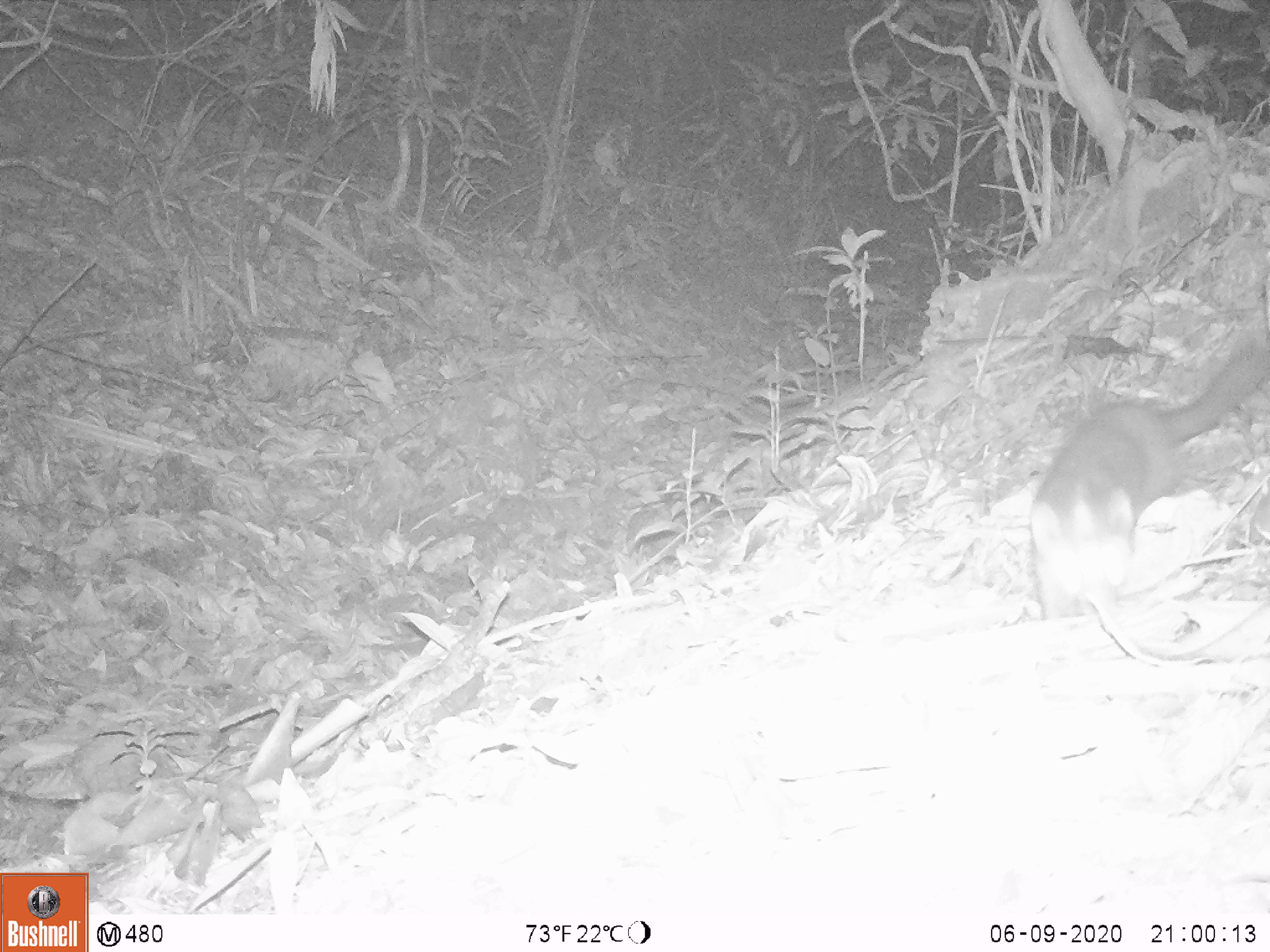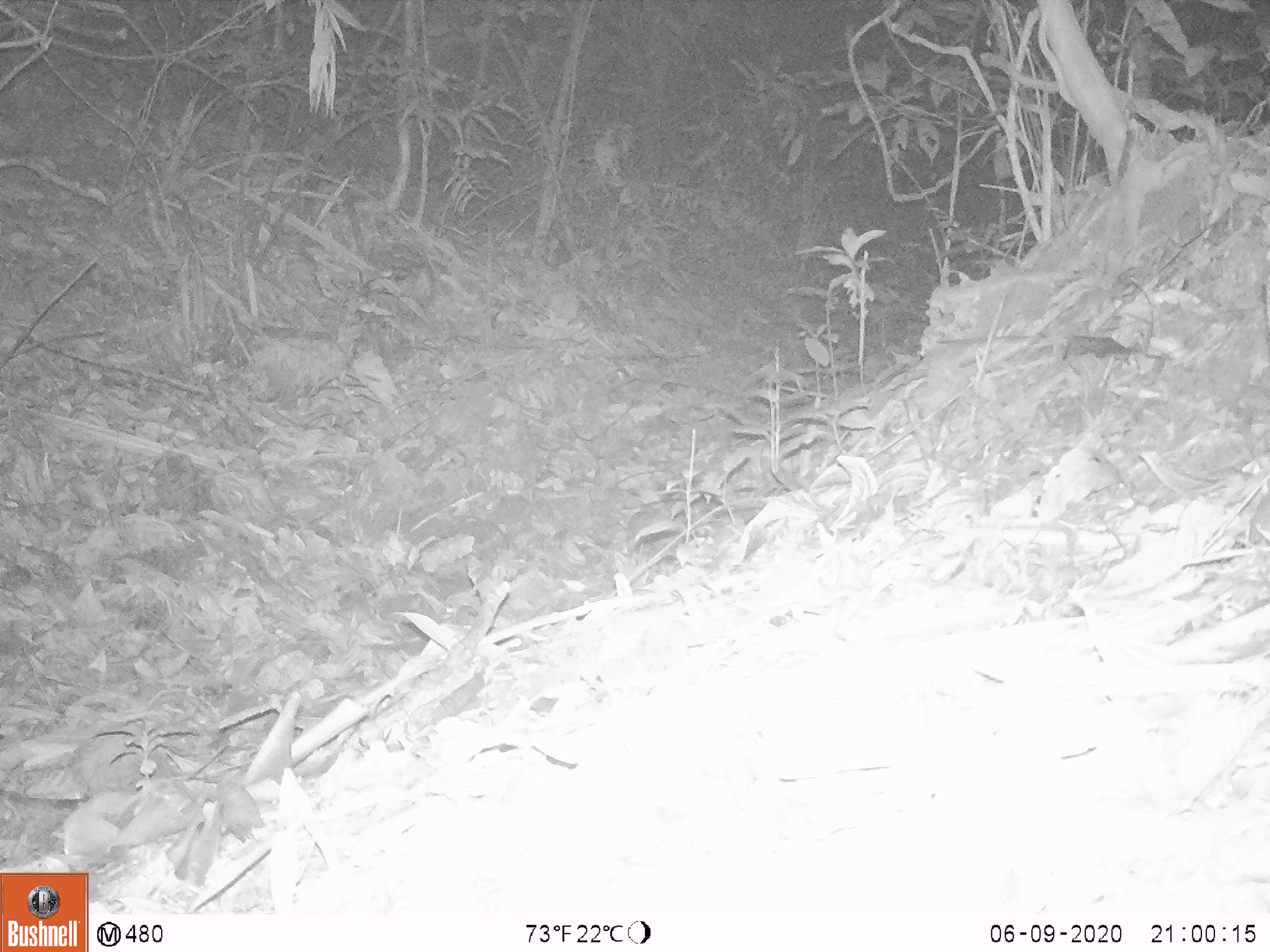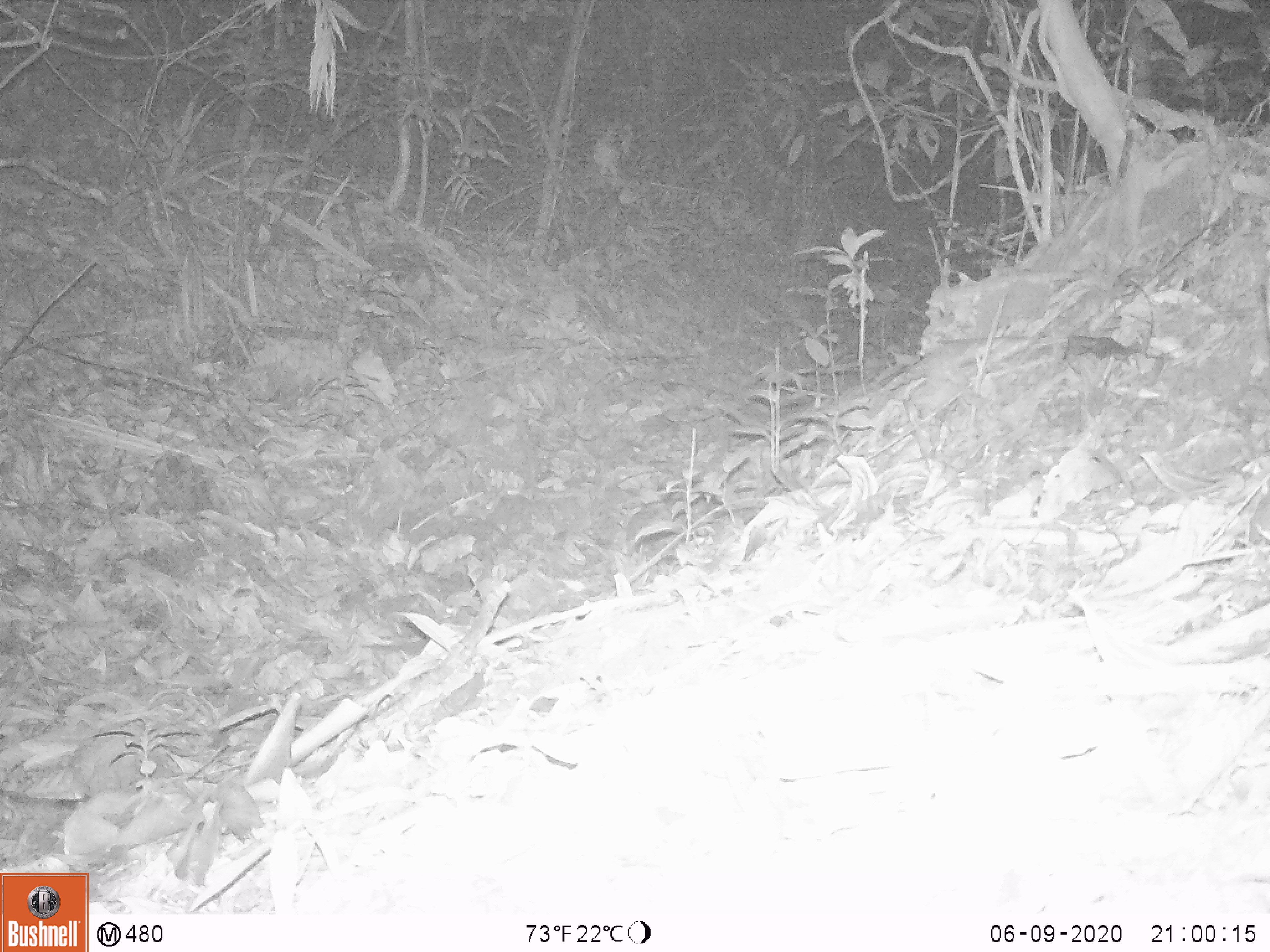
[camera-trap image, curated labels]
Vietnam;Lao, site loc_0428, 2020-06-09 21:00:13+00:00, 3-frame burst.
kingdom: Animalia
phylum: Chordata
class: Mammalia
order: Carnivora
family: Mustelidae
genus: Melogale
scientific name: Melogale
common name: ferret badger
Ferret badger (Melogale). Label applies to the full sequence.